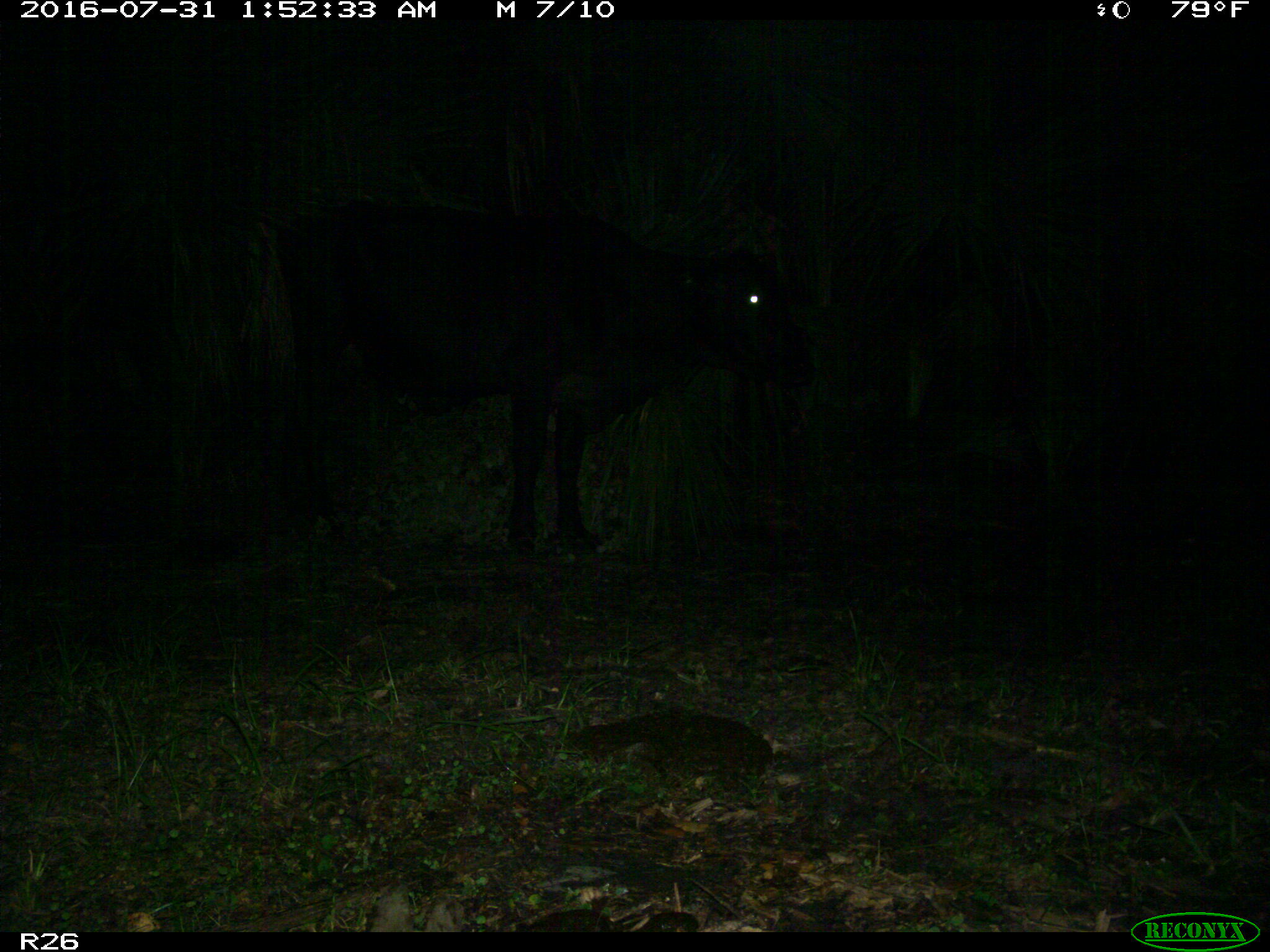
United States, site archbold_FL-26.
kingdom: Animalia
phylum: Chordata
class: Mammalia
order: Artiodactyla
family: Bovidae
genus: Bos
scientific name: Bos taurus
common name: domestic cow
Bos taurus (domestic cow).